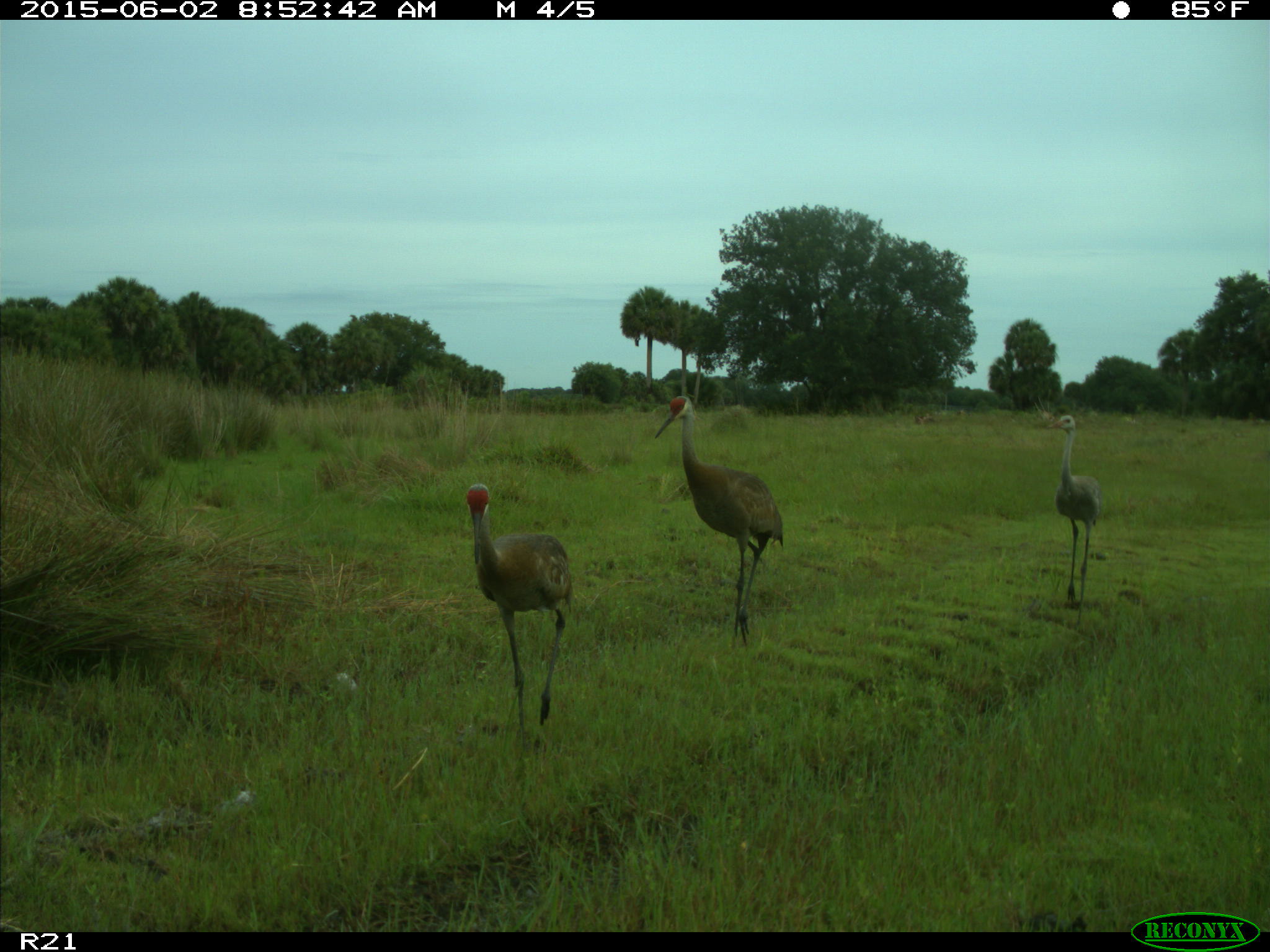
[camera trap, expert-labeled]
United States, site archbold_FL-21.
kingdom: Animalia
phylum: Chordata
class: Aves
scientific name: Aves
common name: birds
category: unidentified bird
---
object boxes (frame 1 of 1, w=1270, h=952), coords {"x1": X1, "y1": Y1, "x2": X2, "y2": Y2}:
animal: {"x1": 655, "y1": 395, "x2": 784, "y2": 646}; {"x1": 466, "y1": 483, "x2": 572, "y2": 728}; {"x1": 1047, "y1": 415, "x2": 1099, "y2": 601}